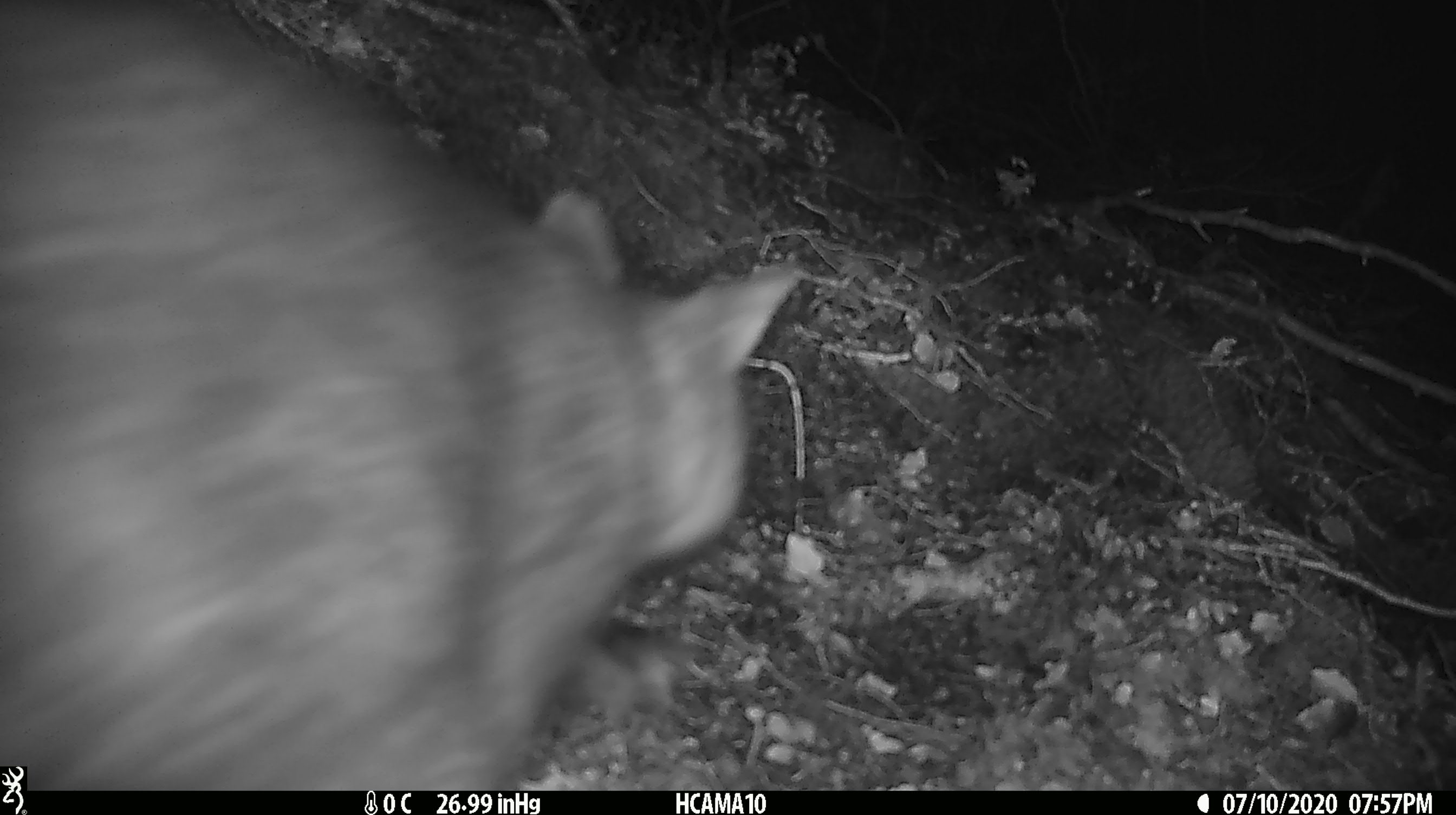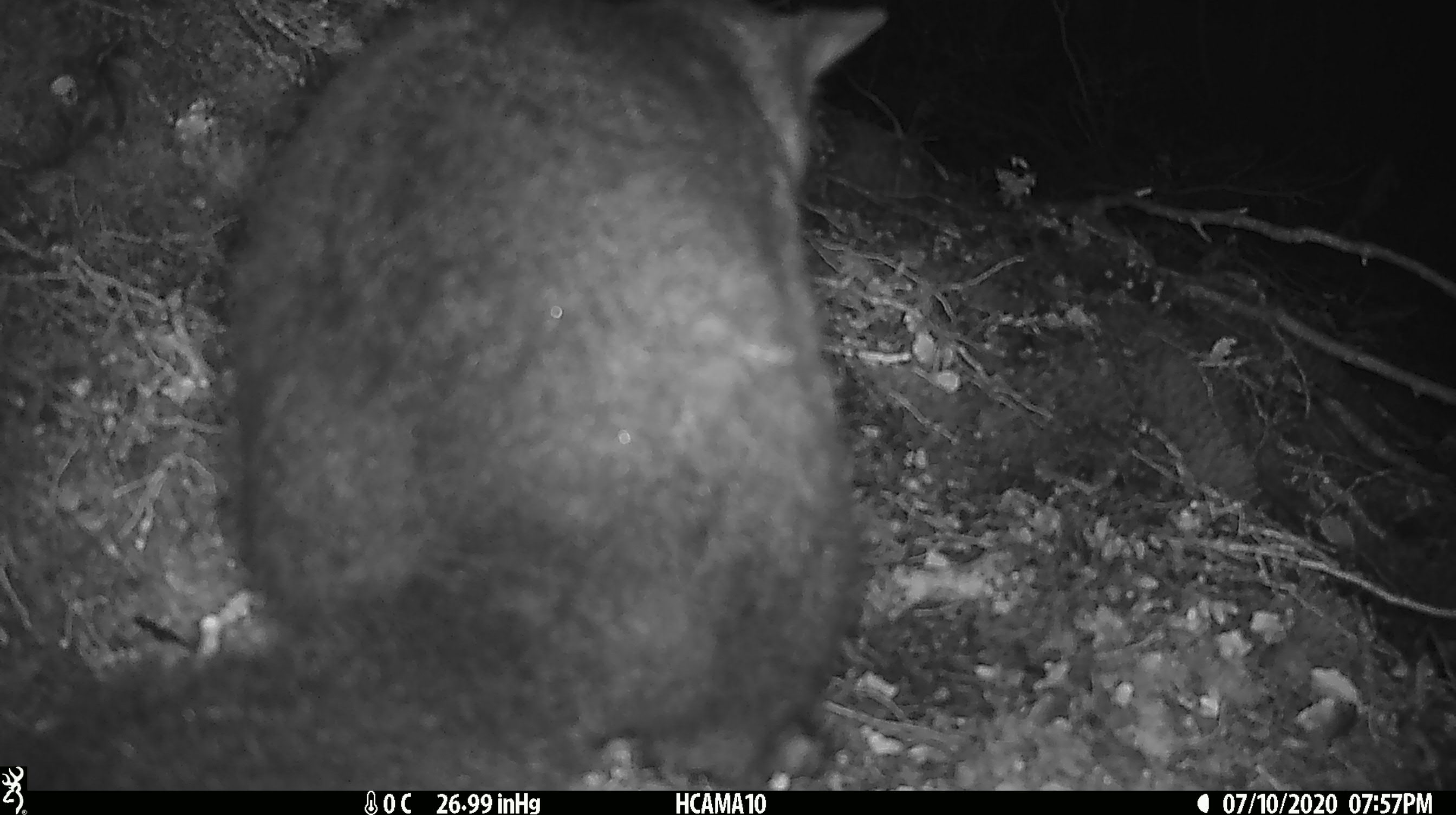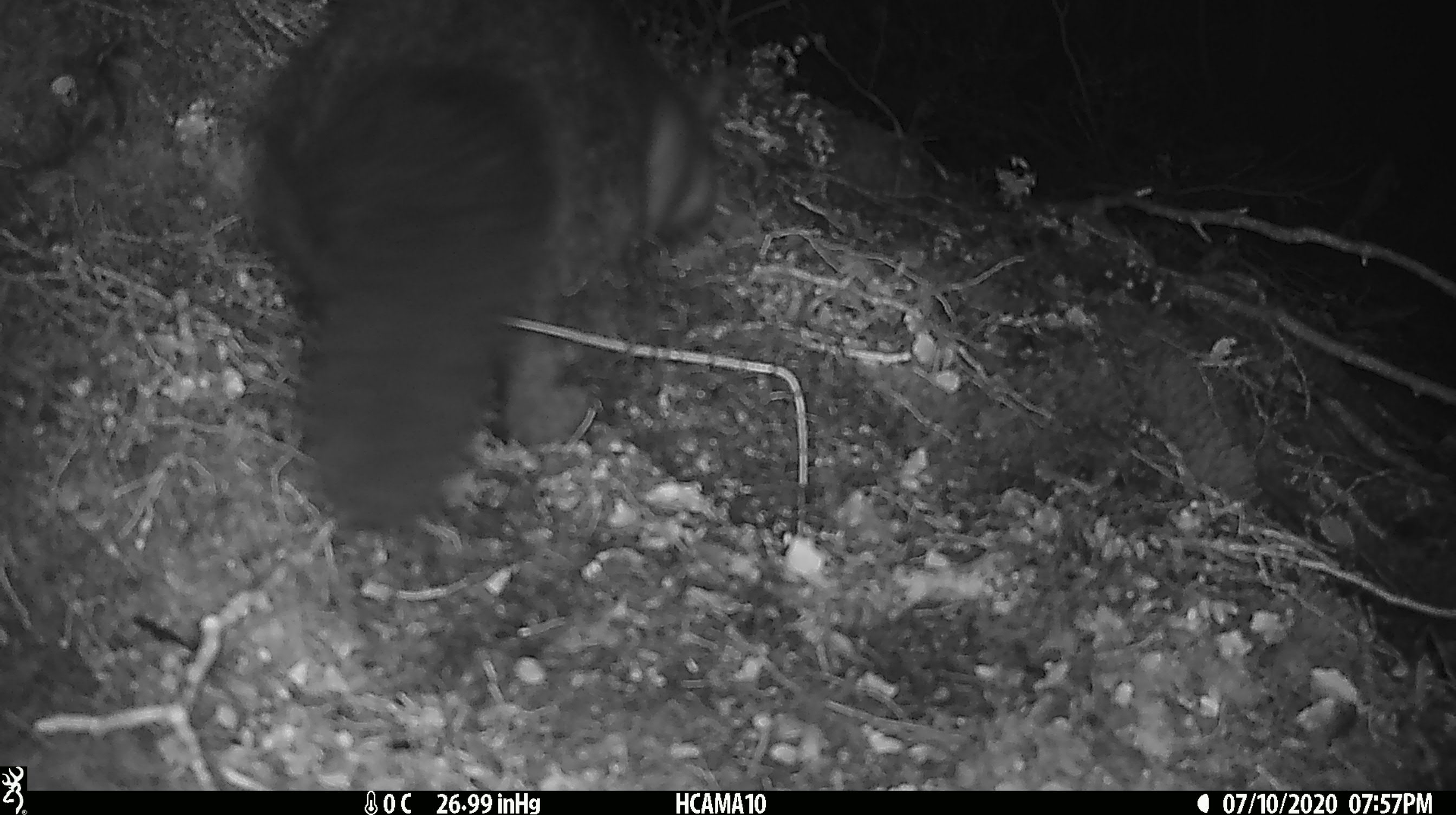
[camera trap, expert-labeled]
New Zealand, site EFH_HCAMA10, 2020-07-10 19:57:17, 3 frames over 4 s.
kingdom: Animalia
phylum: Chordata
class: Mammalia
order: Diprotodontia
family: Phalangeridae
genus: Trichosurus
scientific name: Trichosurus vulpecula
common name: common brushtail possum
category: possum